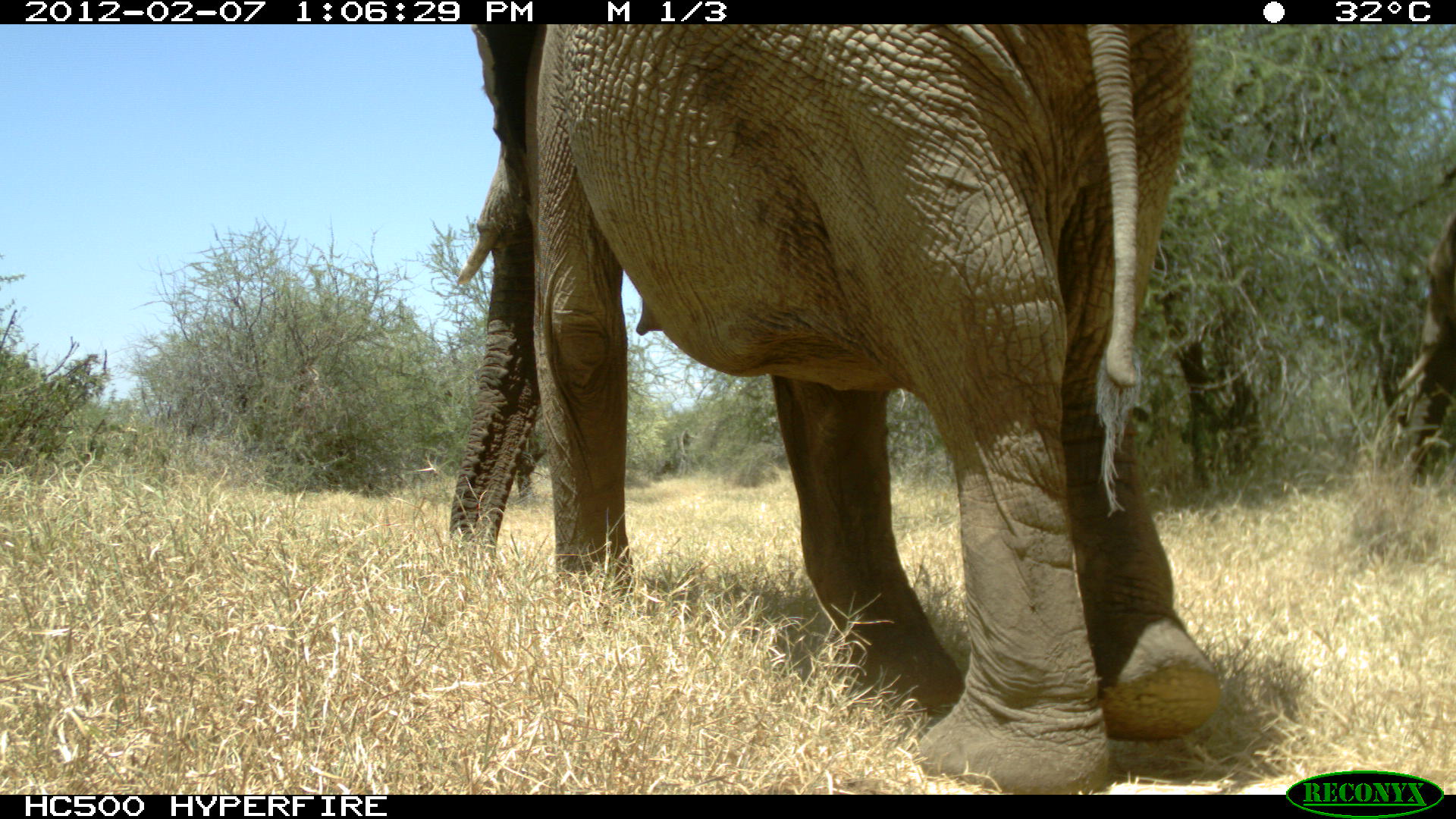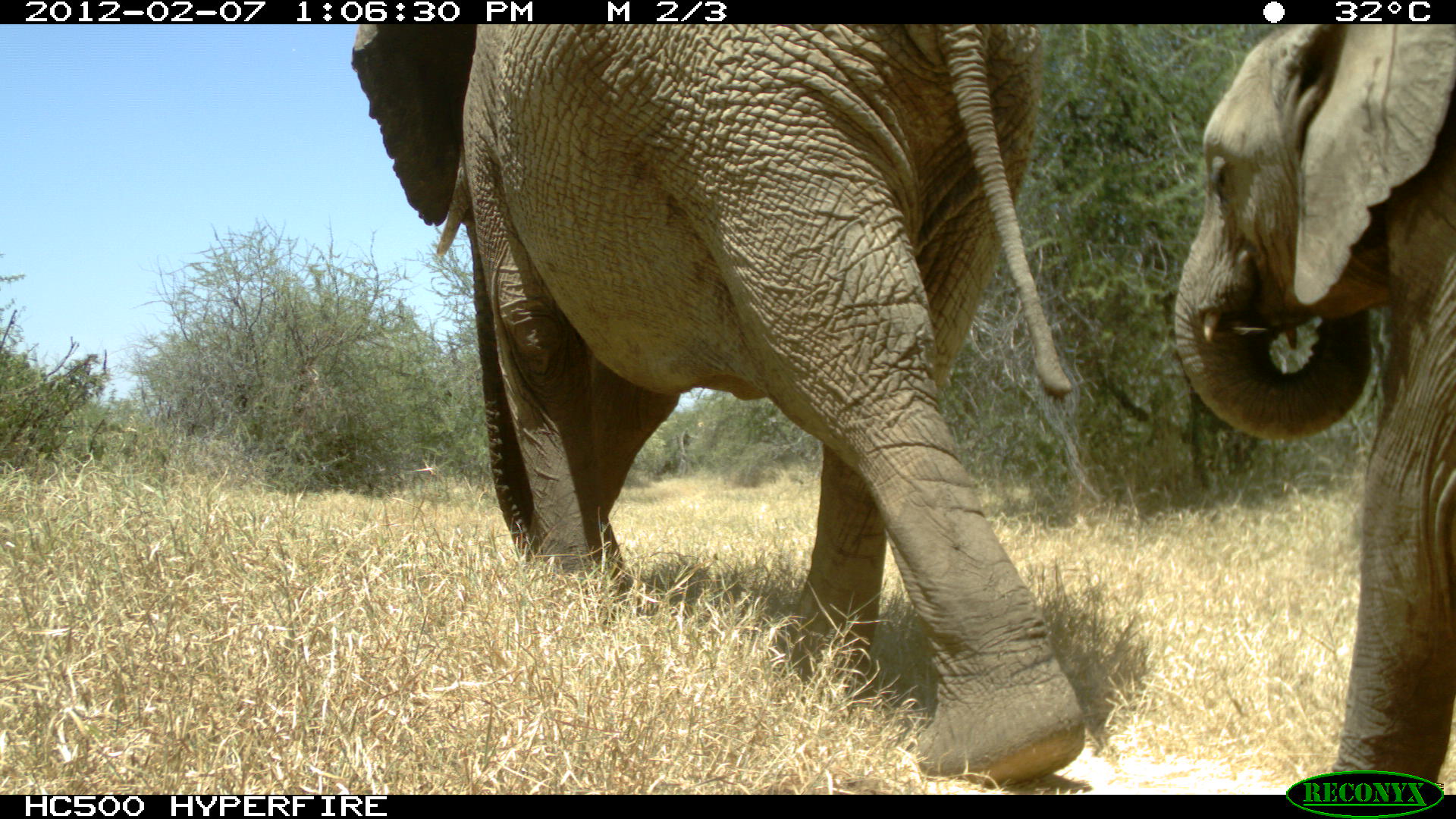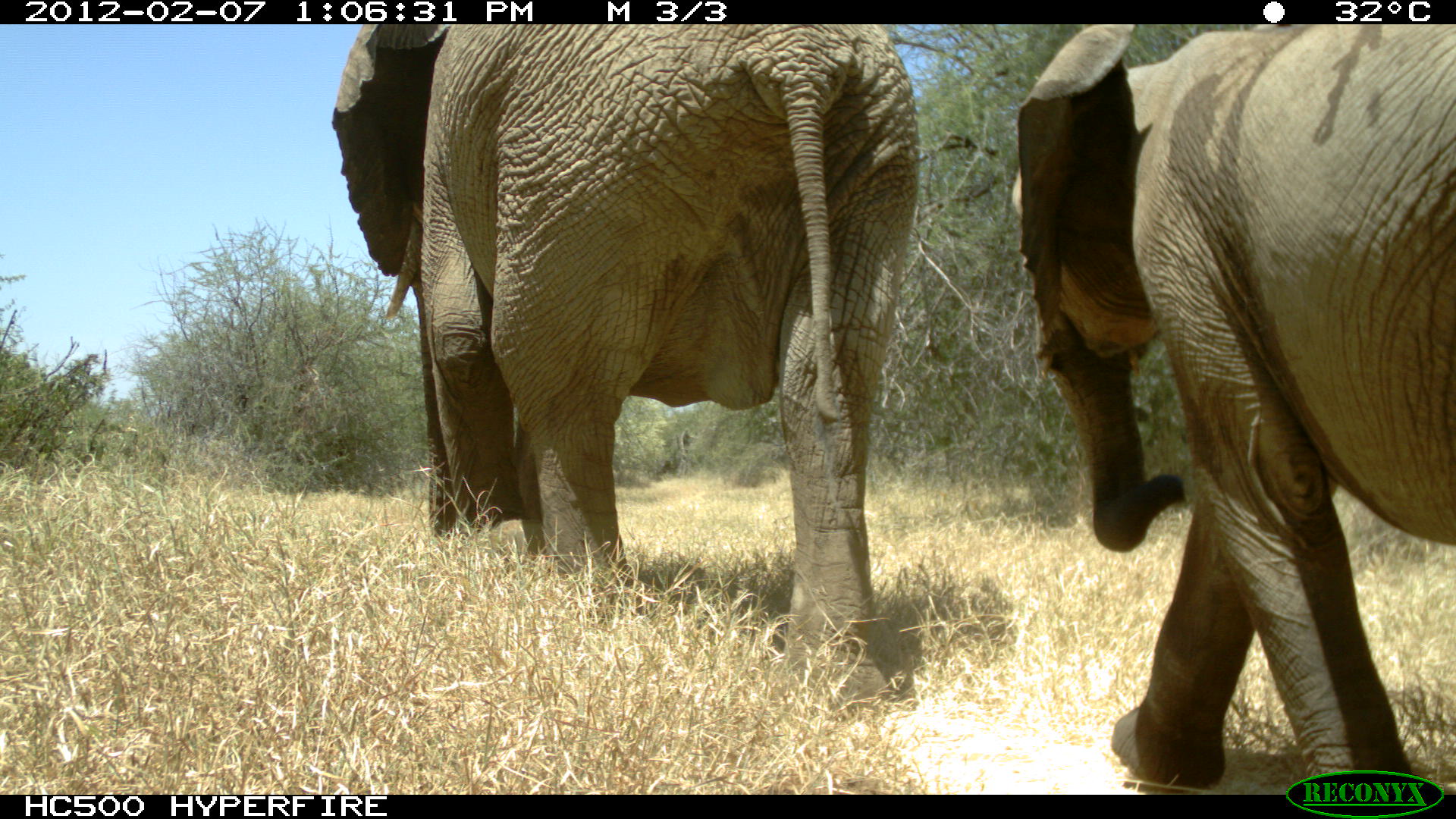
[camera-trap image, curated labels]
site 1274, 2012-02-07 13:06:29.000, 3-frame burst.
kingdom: Animalia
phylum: Chordata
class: Mammalia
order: Proboscidea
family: Elephantidae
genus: Loxodonta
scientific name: Loxodonta africana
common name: african bush elephant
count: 2